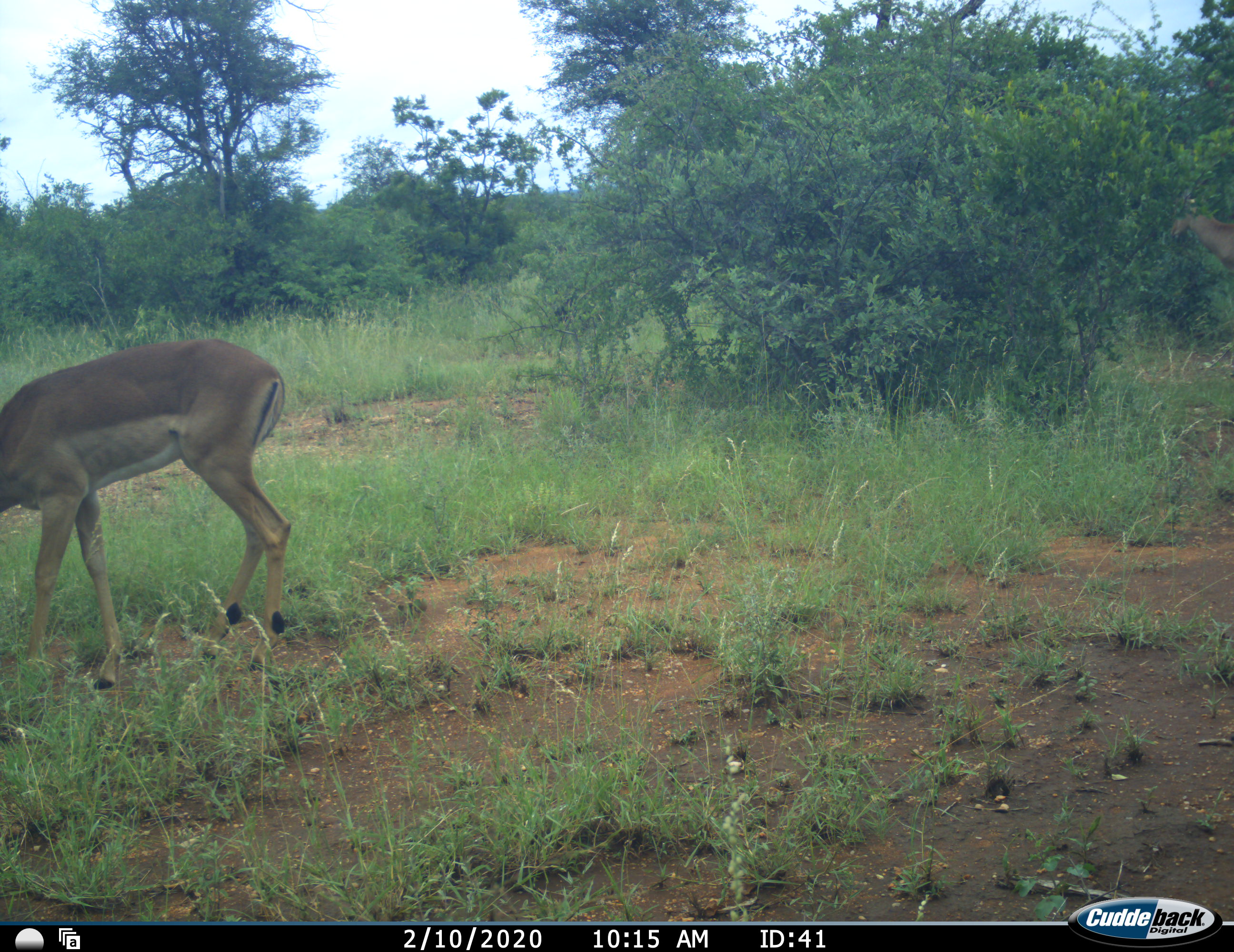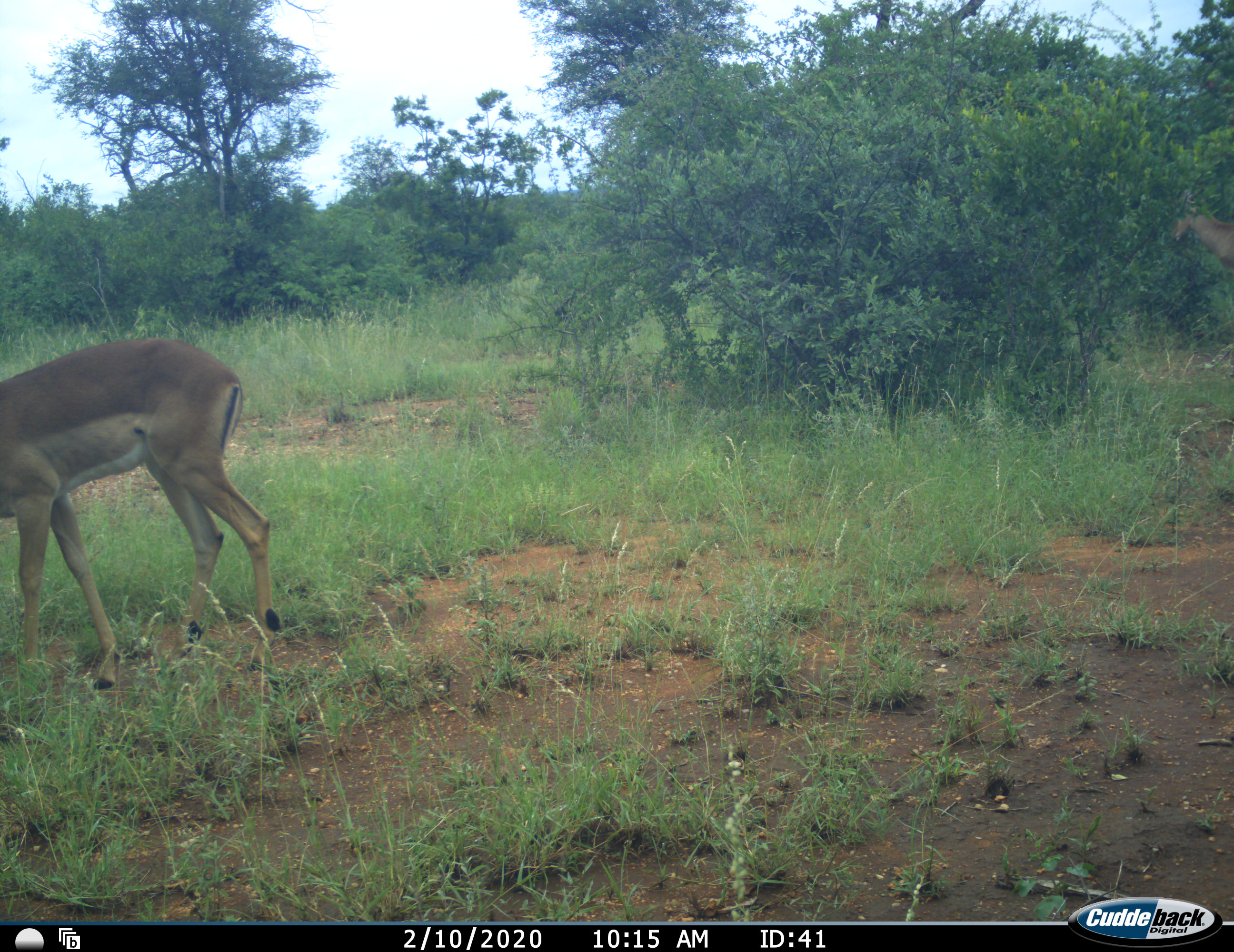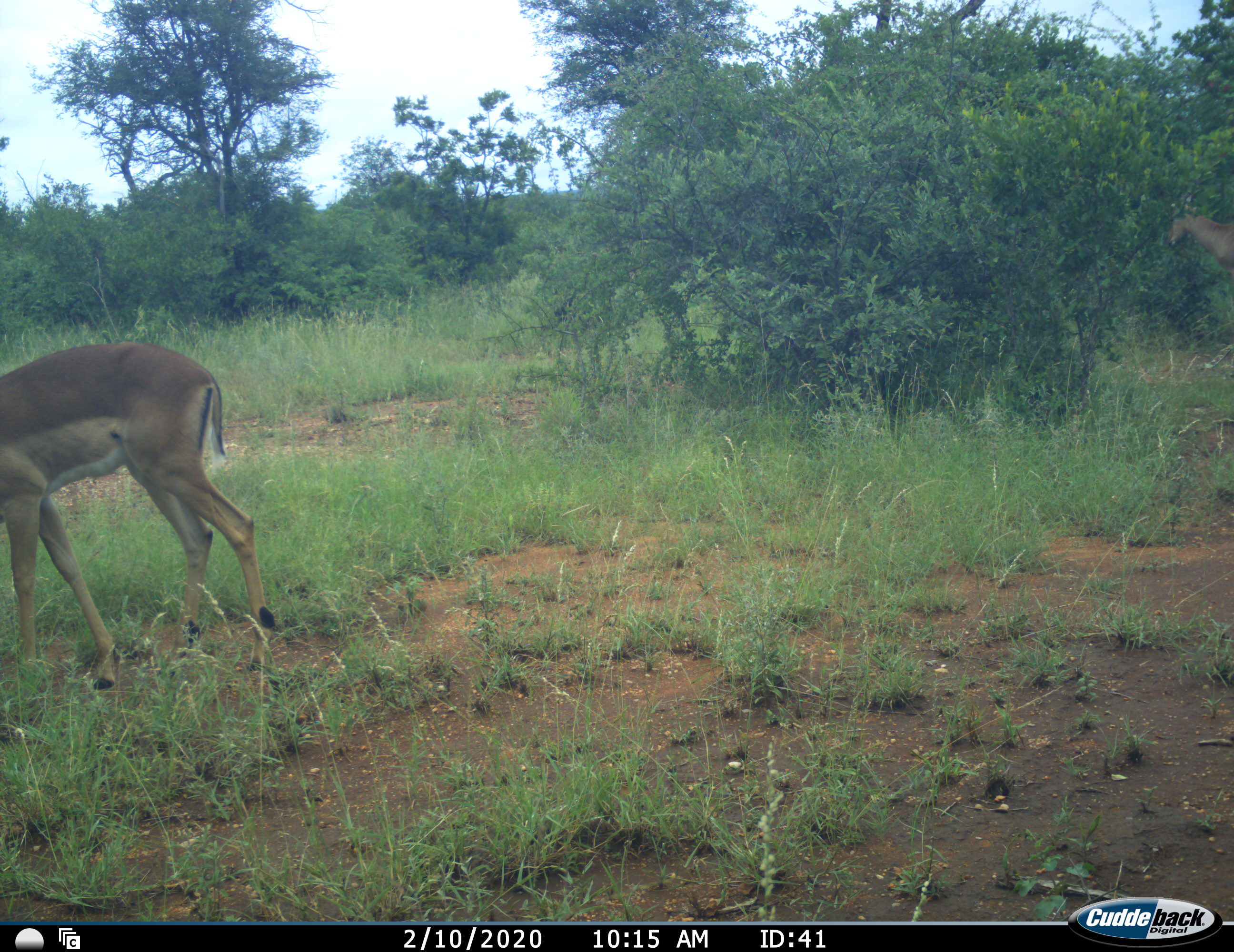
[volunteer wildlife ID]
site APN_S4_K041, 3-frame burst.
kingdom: Animalia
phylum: Chordata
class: Mammalia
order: Artiodactyla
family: Bovidae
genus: Aepyceros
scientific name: Aepyceros melampus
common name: impala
Impala (Aepyceros melampus), count 1. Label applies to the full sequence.